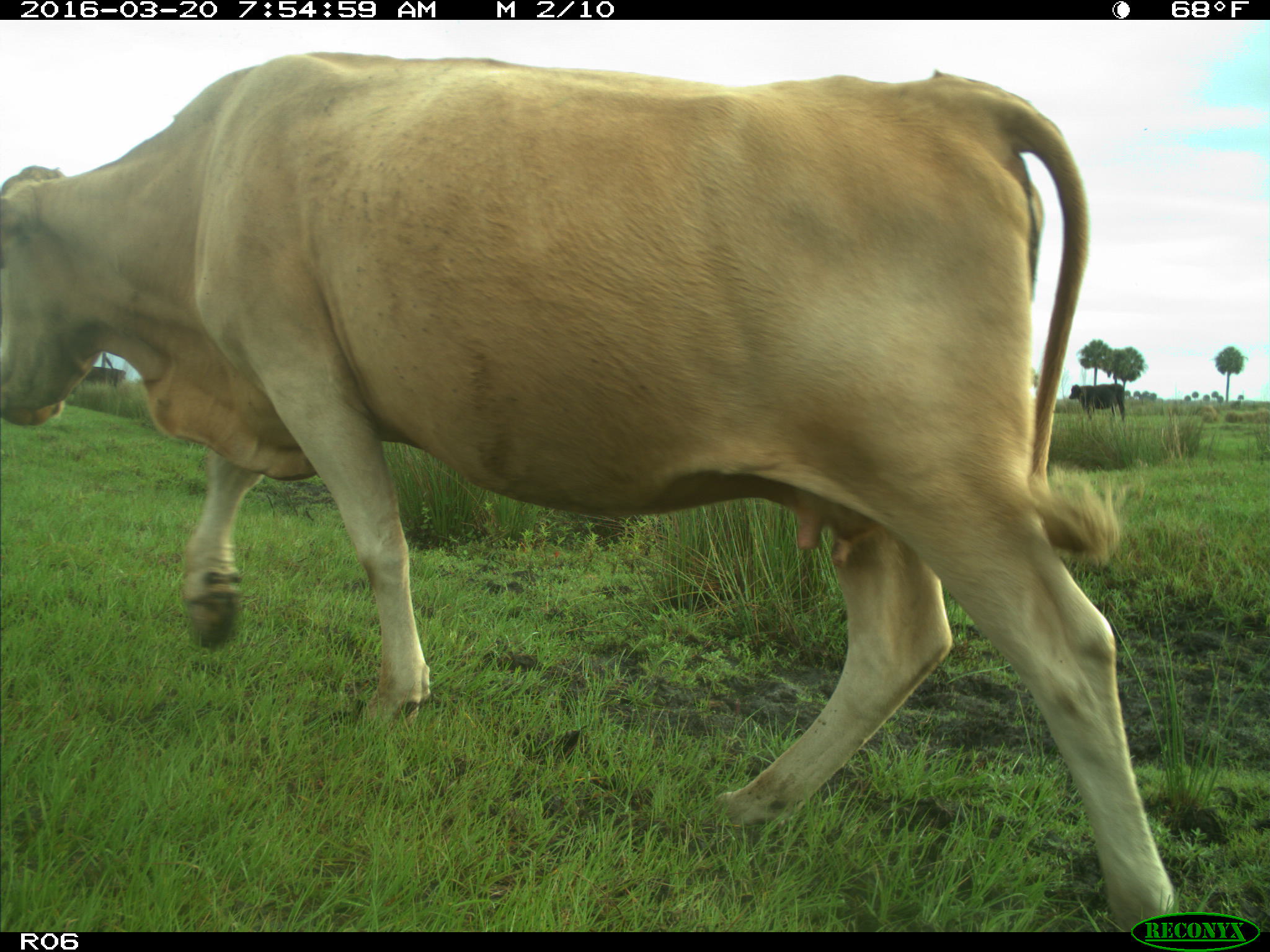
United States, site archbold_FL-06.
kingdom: Animalia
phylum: Chordata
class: Mammalia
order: Artiodactyla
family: Bovidae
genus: Bos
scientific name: Bos taurus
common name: domestic cow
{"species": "Bos taurus (domestic cow)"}